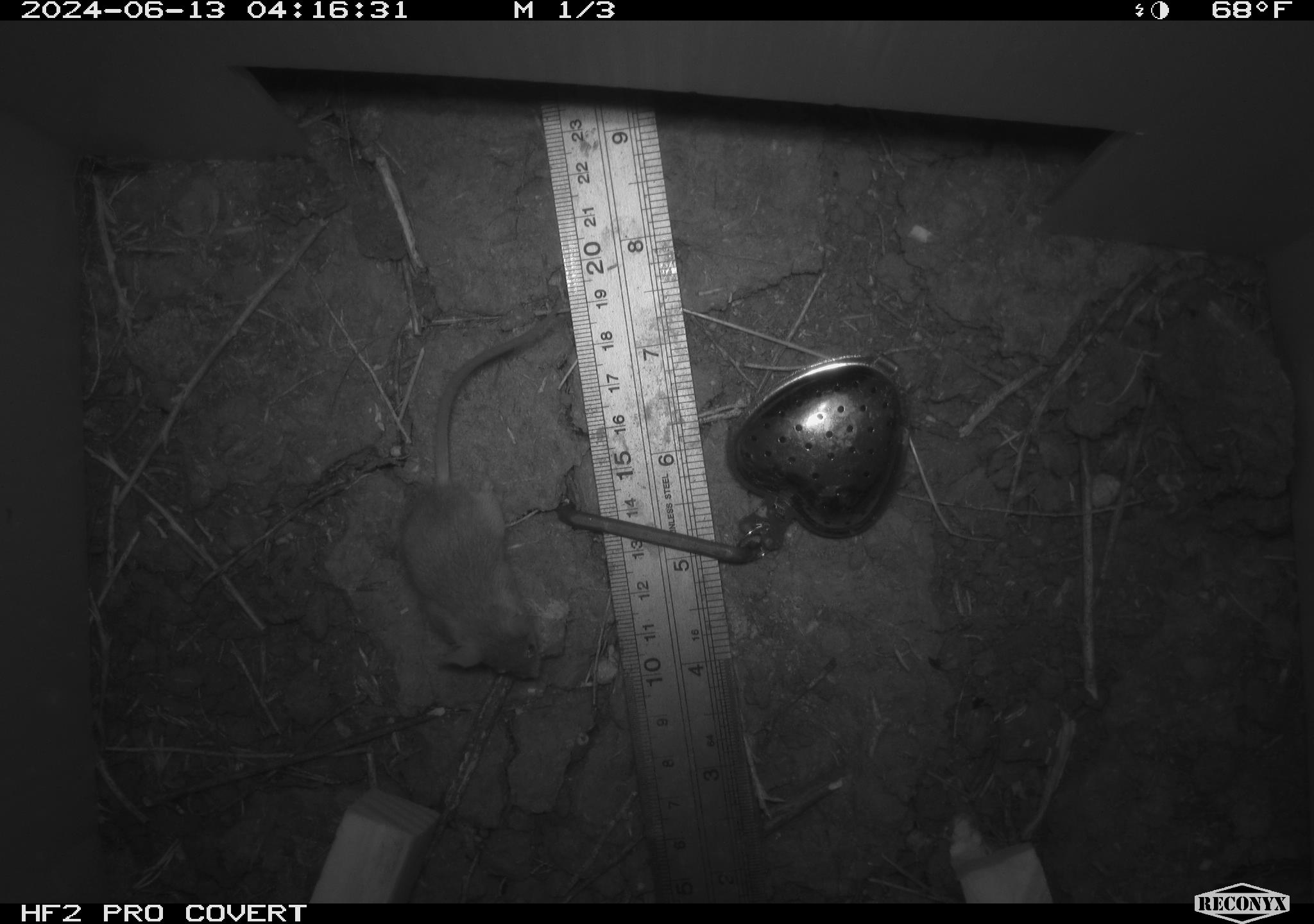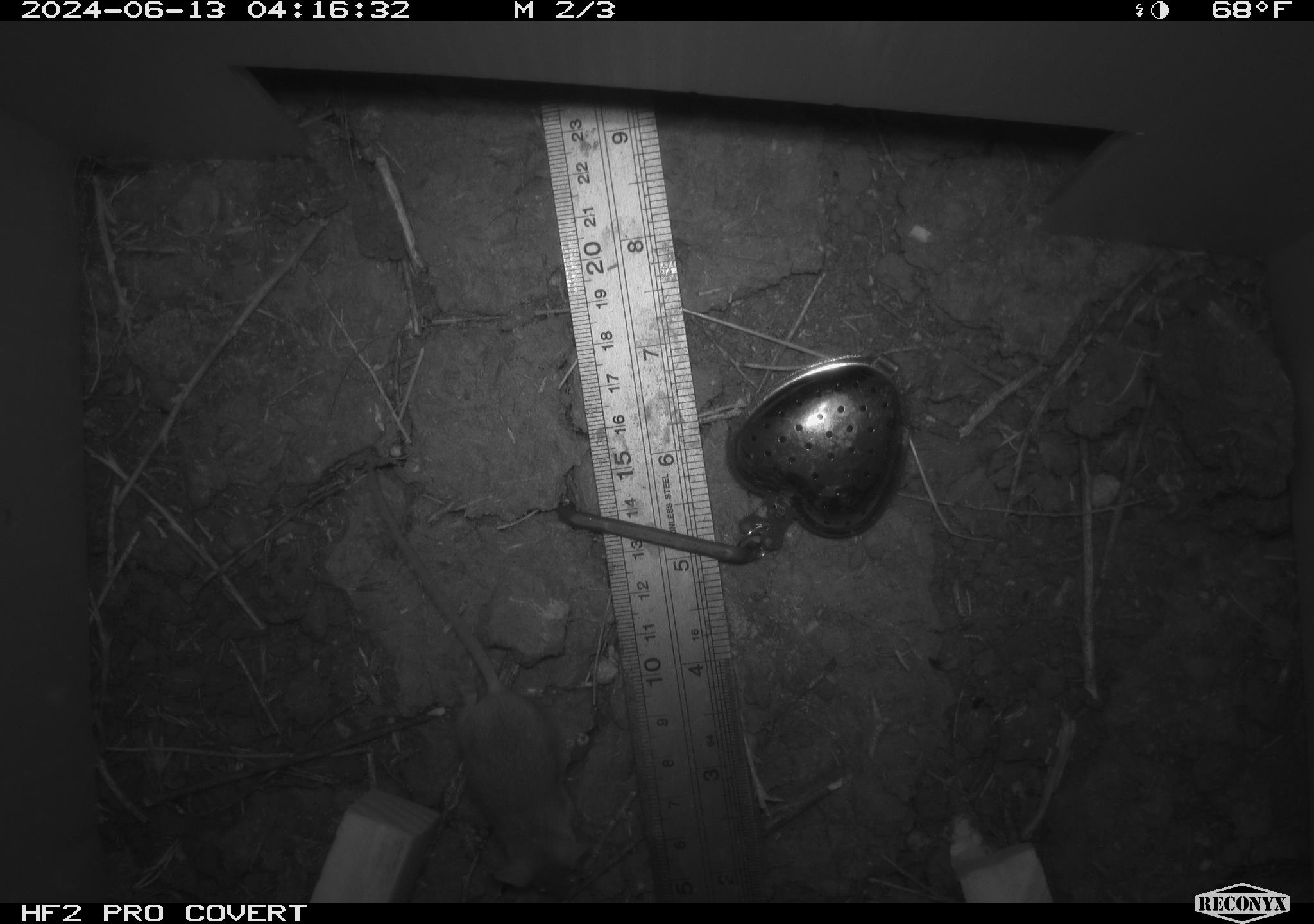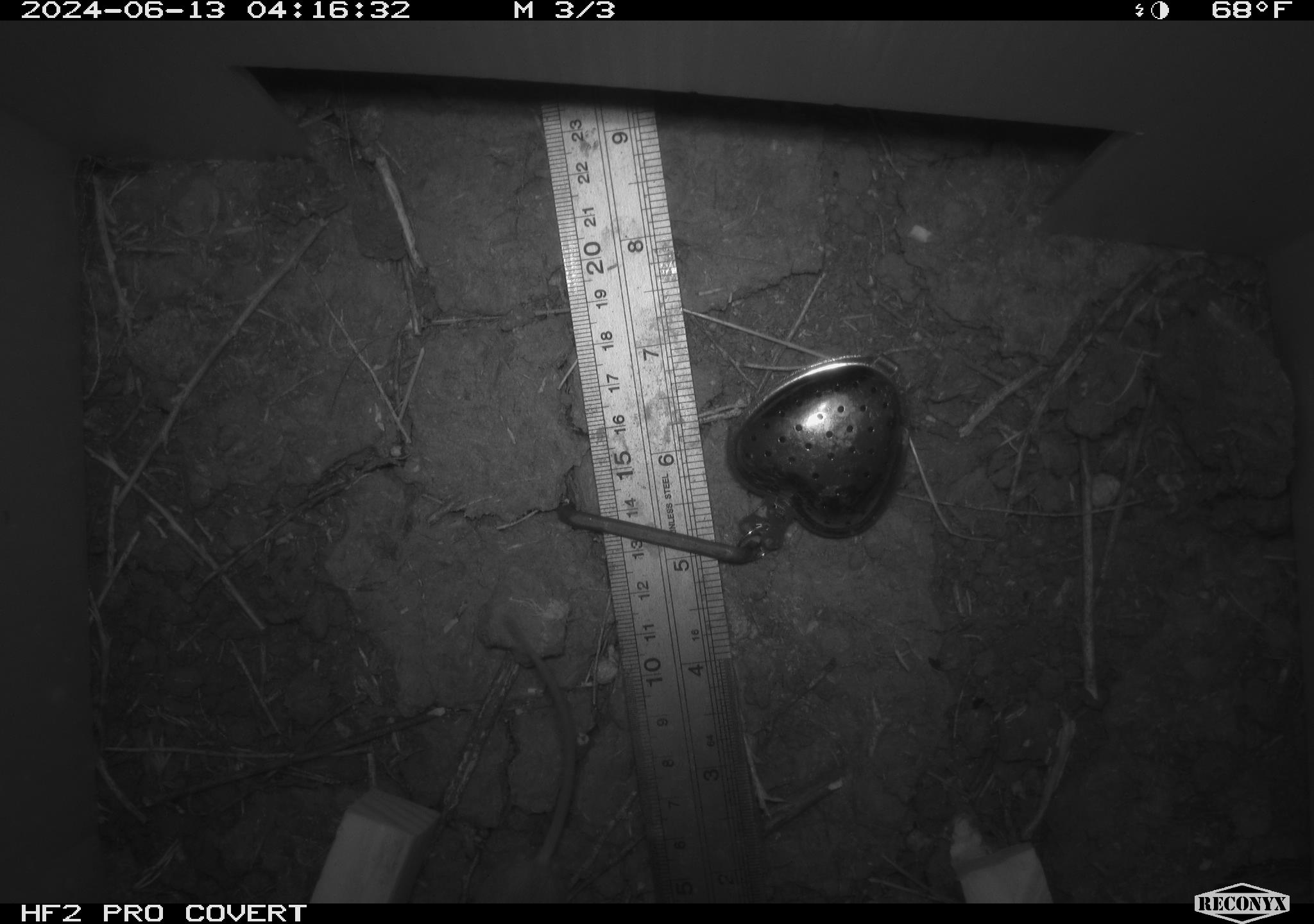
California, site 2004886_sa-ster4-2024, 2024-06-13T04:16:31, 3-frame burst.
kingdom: Animalia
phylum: Chordata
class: Mammalia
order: Rodentia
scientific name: Rodentia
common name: mouse species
Mouse species (Rodentia).